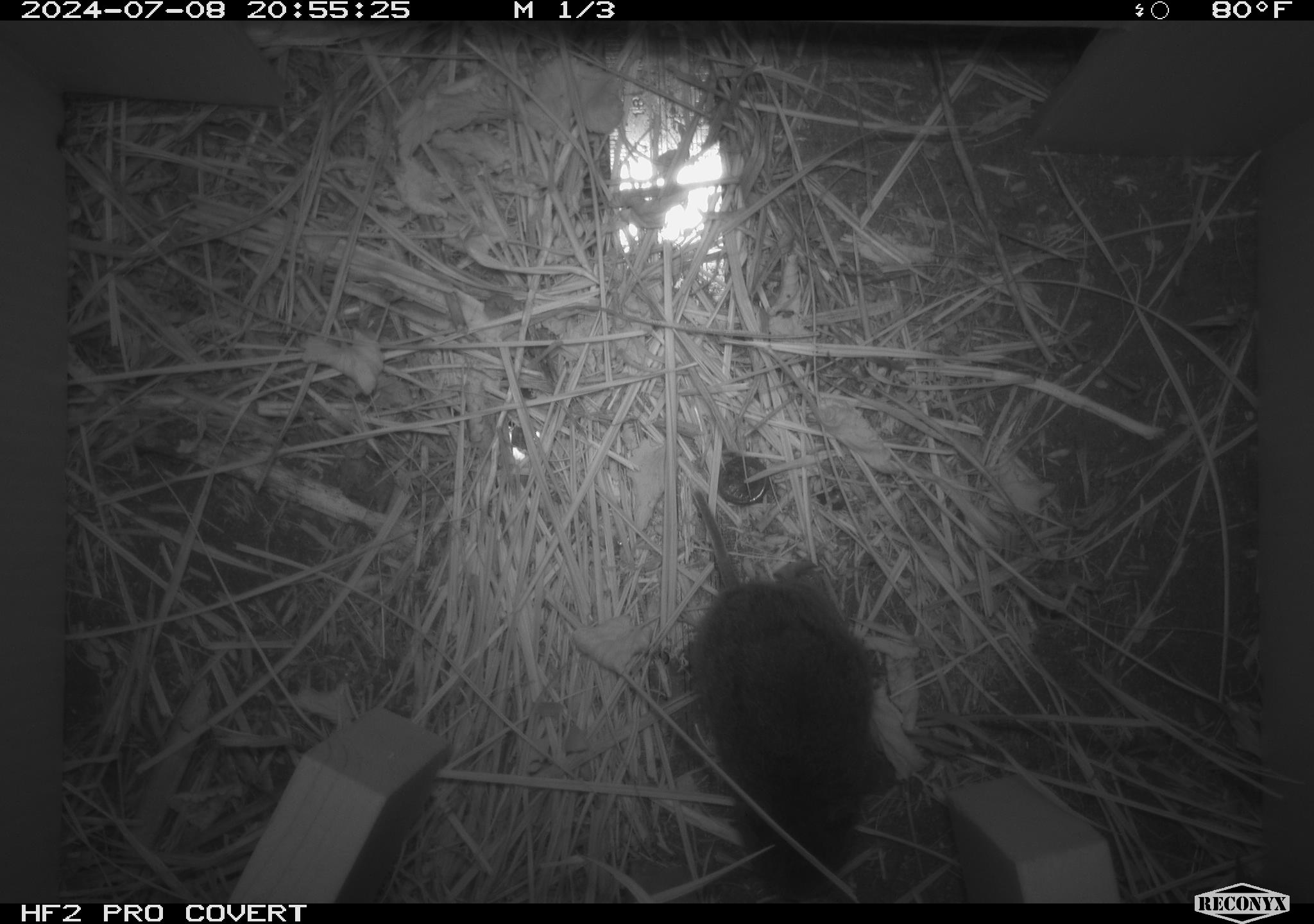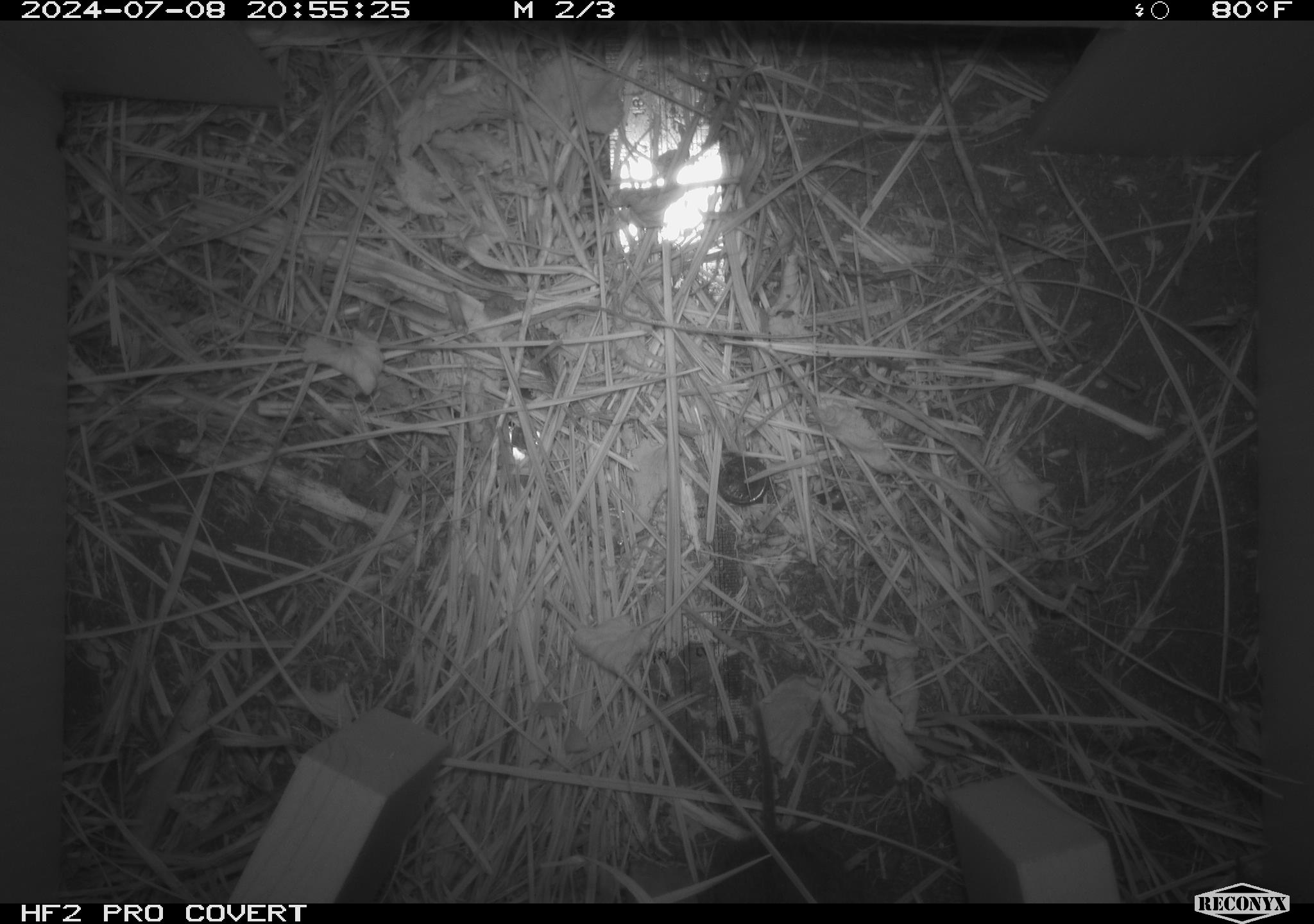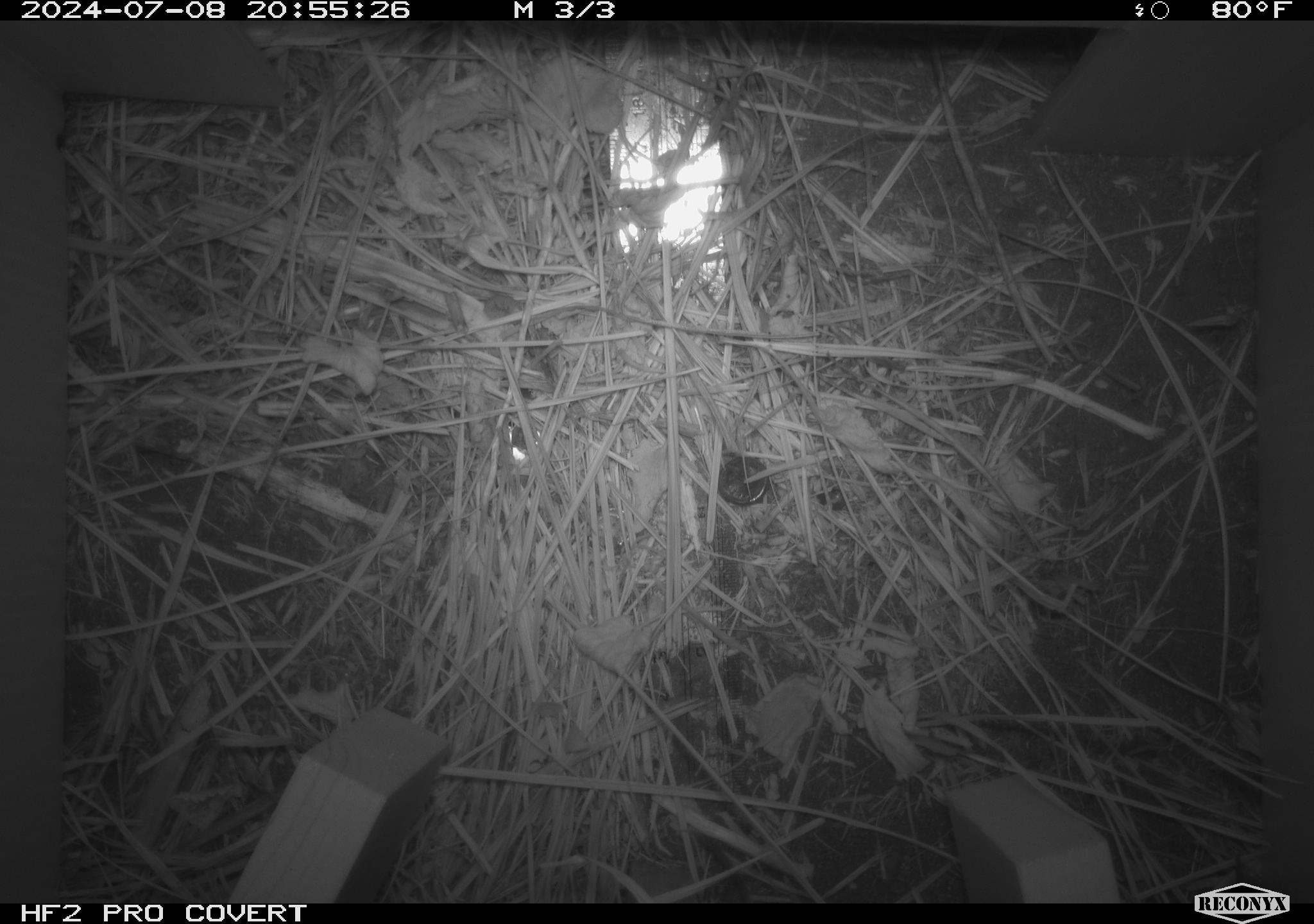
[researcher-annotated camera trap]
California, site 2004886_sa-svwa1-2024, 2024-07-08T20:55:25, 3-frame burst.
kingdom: Animalia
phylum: Chordata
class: Mammalia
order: Rodentia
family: Cricetidae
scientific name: Arvicolinae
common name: voles, lemmings, and muskrats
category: arvicolinae subfamily